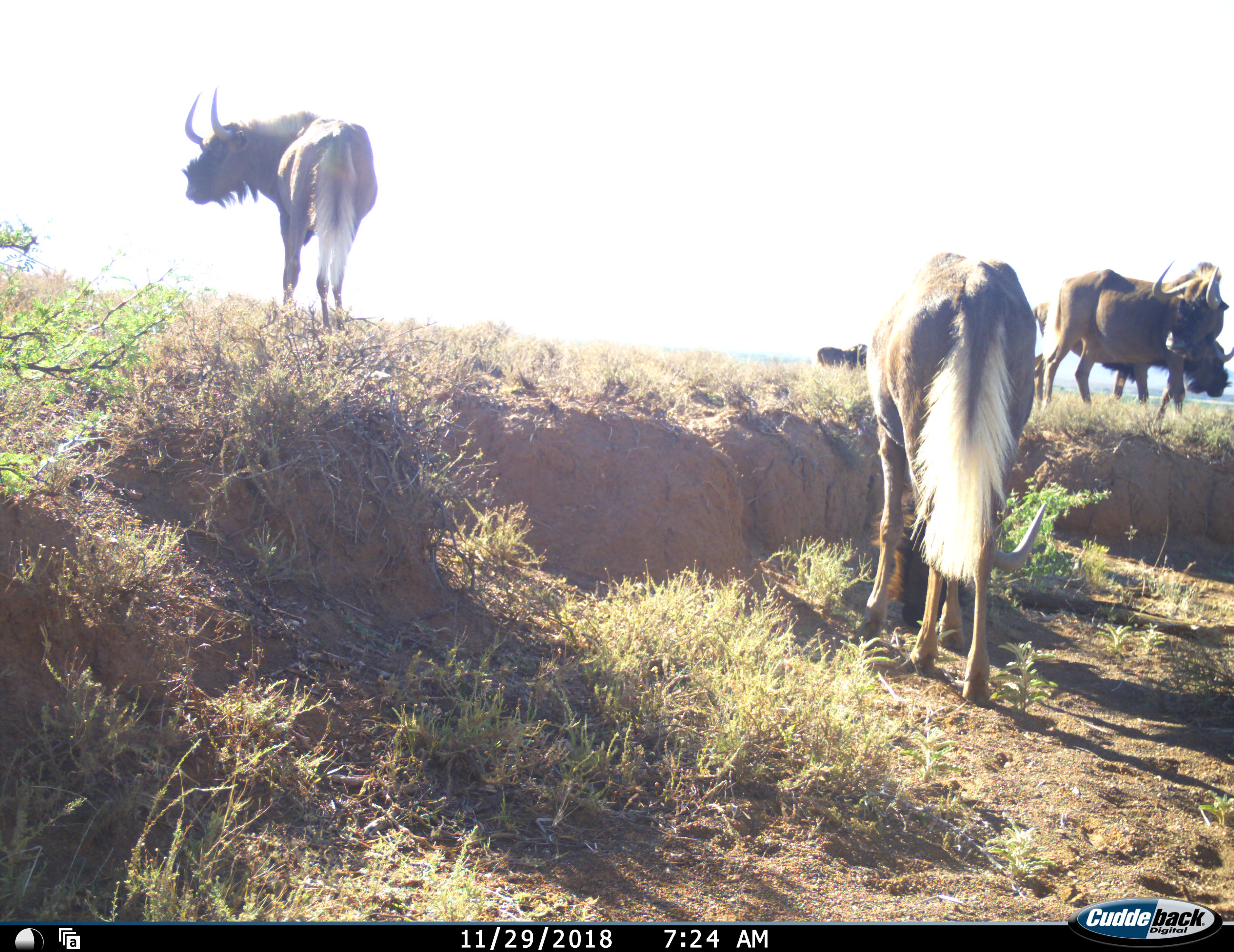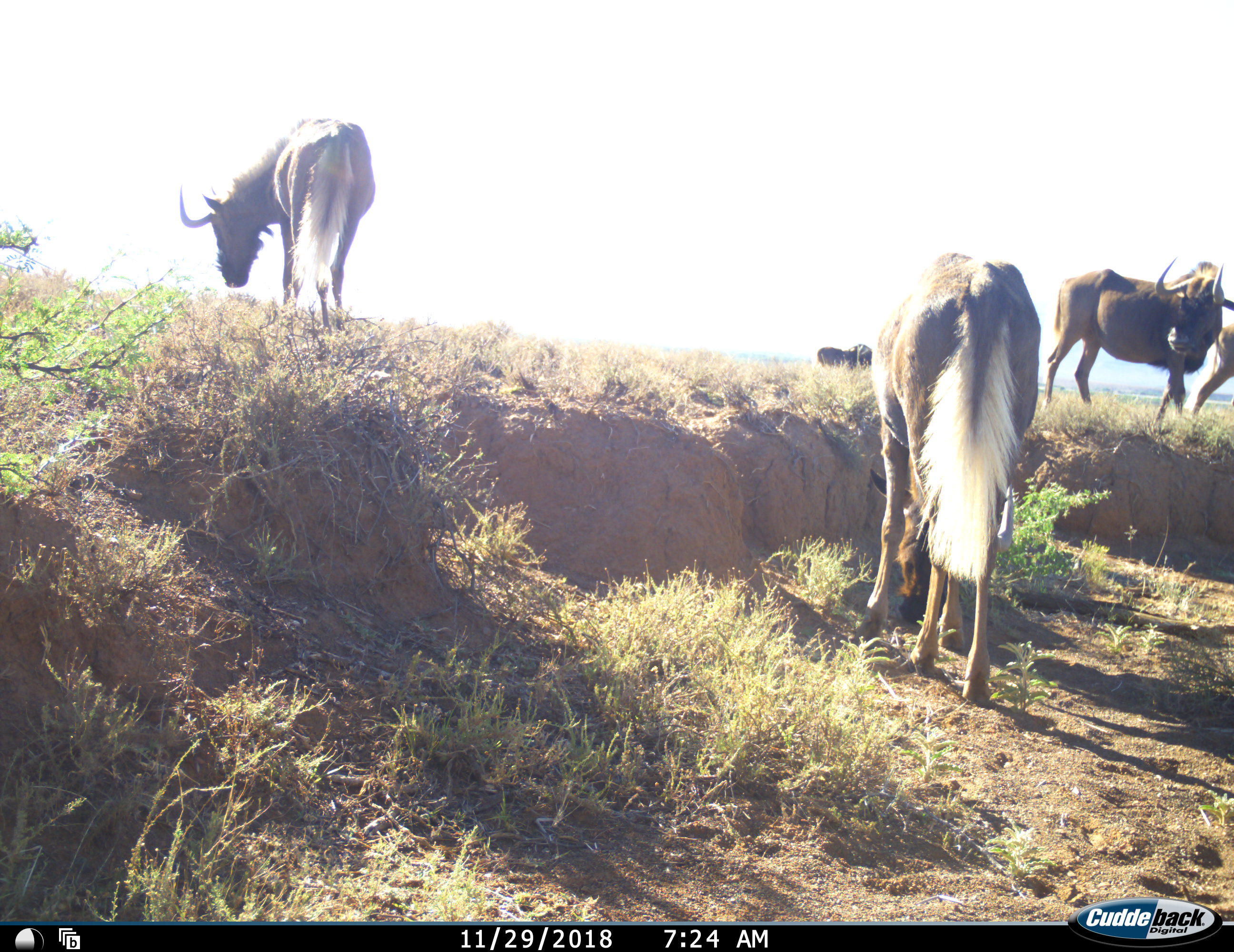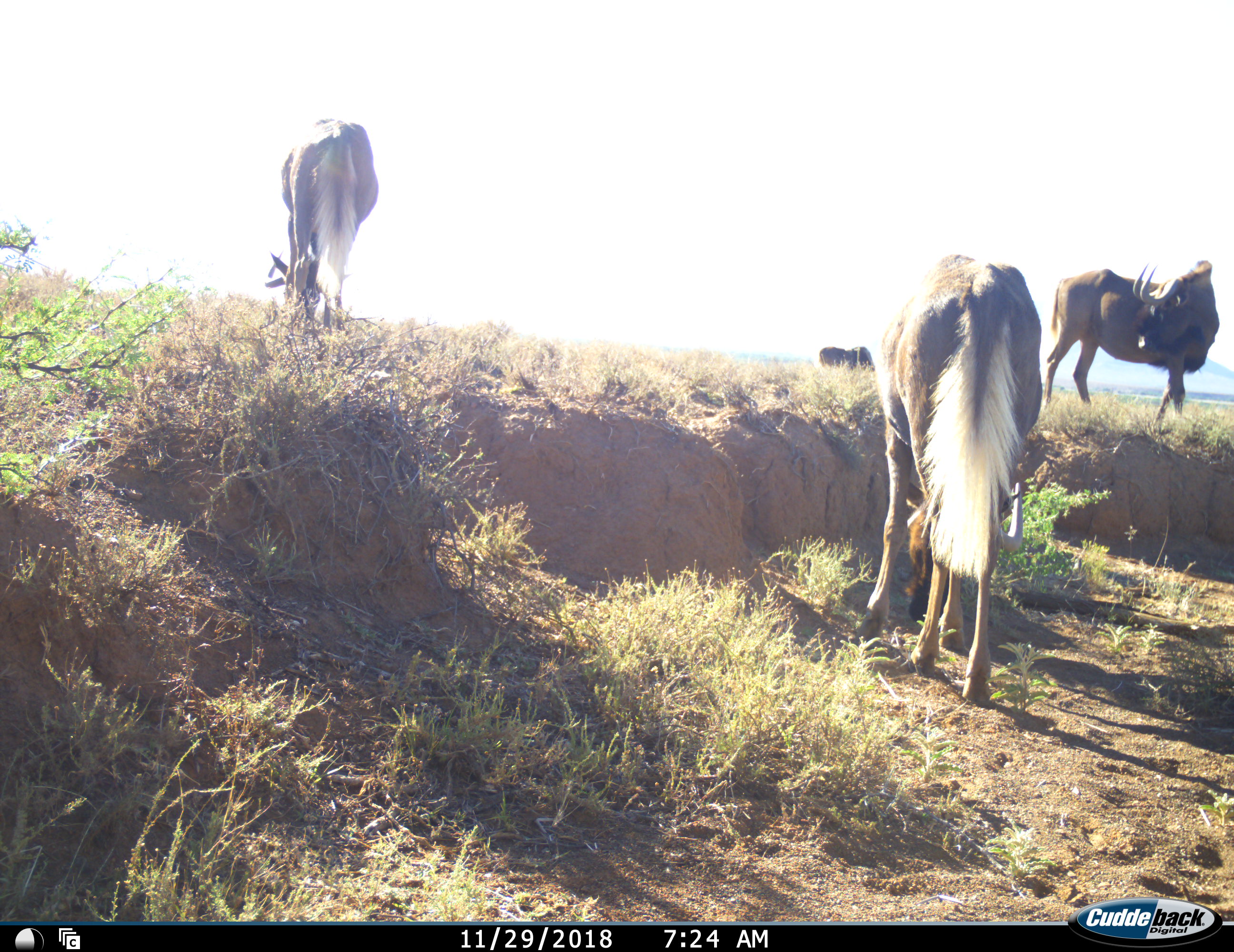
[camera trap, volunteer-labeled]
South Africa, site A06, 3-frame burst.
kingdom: Animalia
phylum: Chordata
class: Mammalia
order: Artiodactyla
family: Bovidae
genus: Connochaetes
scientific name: Connochaetes gnou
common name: black wildebeest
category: wildebeestblack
Wildebeestblack (black wildebeest) (Connochaetes gnou), count 5. Behavior (volunteer vote fractions): standing 67%, resting 0%, moving 78%, interacting 0%. Young present (vote fraction): 0%. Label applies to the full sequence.